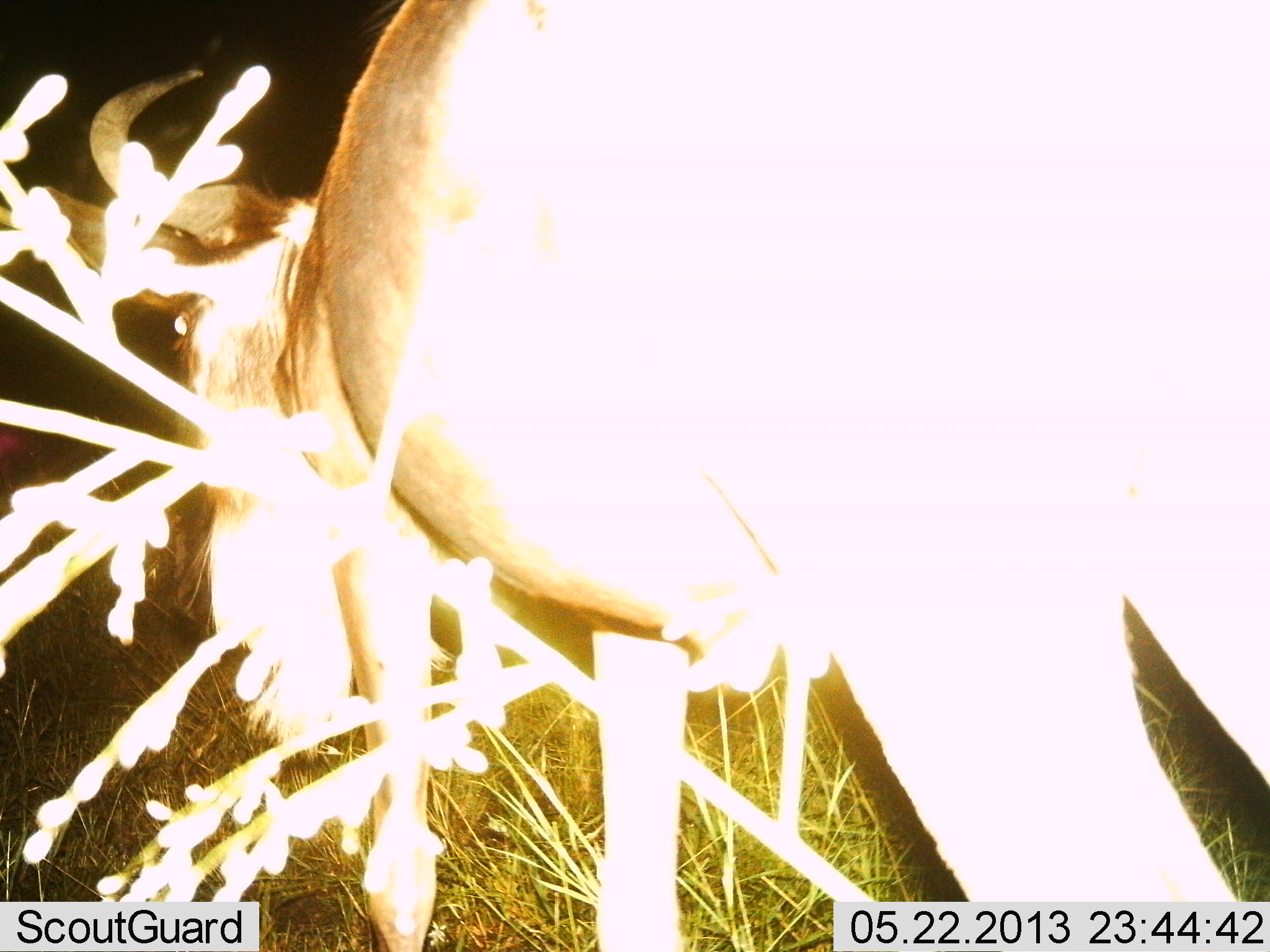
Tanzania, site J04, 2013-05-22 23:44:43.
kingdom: Animalia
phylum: Chordata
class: Mammalia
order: Artiodactyla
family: Bovidae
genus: Connochaetes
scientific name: Connochaetes taurinus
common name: blue wildebeest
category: wildebeest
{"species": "wildebeest (blue wildebeest) (Connochaetes taurinus)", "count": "1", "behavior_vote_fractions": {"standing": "92%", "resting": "0%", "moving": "8%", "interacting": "0%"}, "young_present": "0%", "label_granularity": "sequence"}